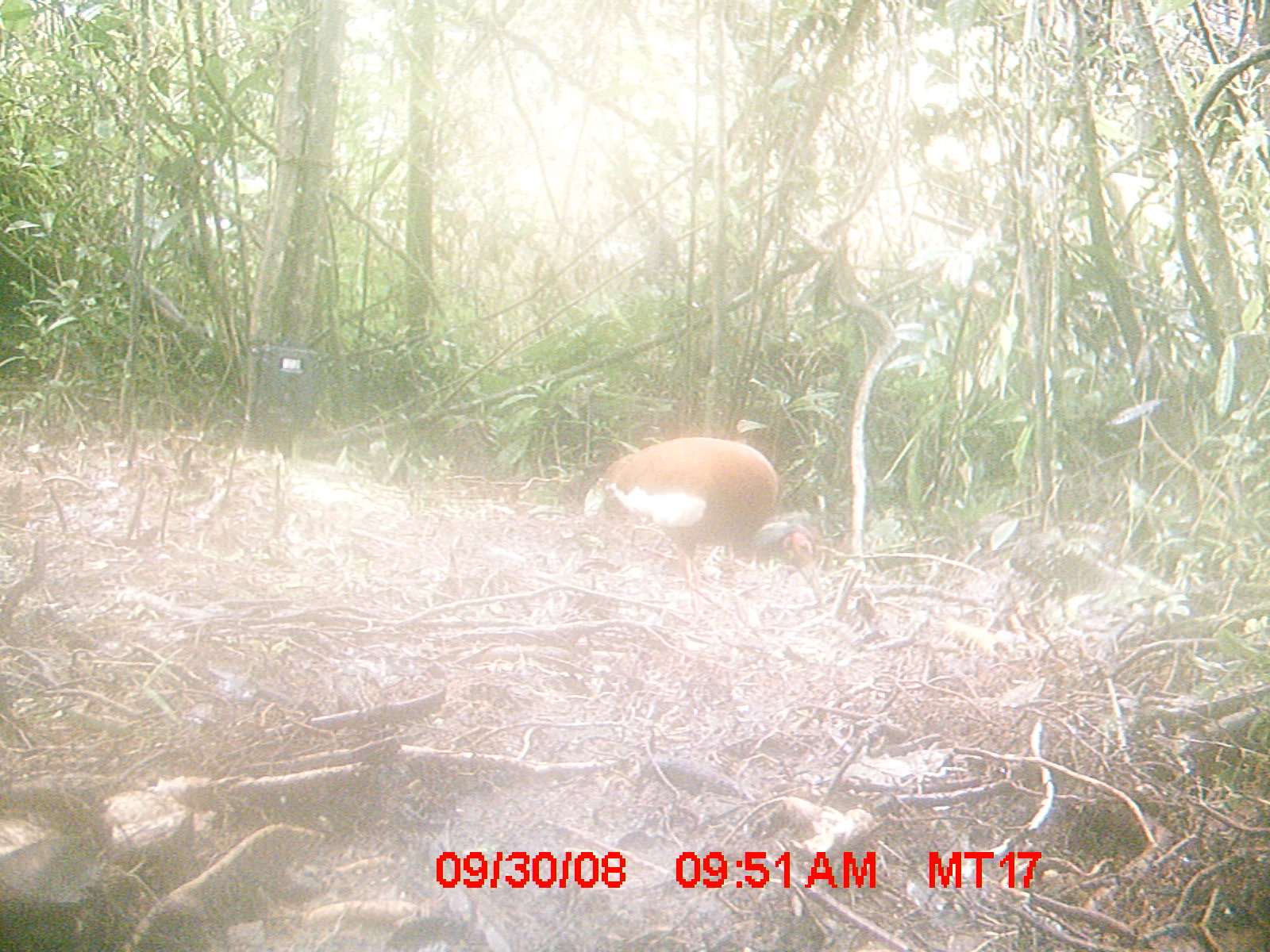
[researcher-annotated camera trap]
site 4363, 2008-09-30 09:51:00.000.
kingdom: Animalia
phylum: Chordata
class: Aves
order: Pelecaniformes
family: Threskiornithidae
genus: Lophotibis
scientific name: Lophotibis cristata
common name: madagascan ibis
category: lophotibis cristataa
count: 2